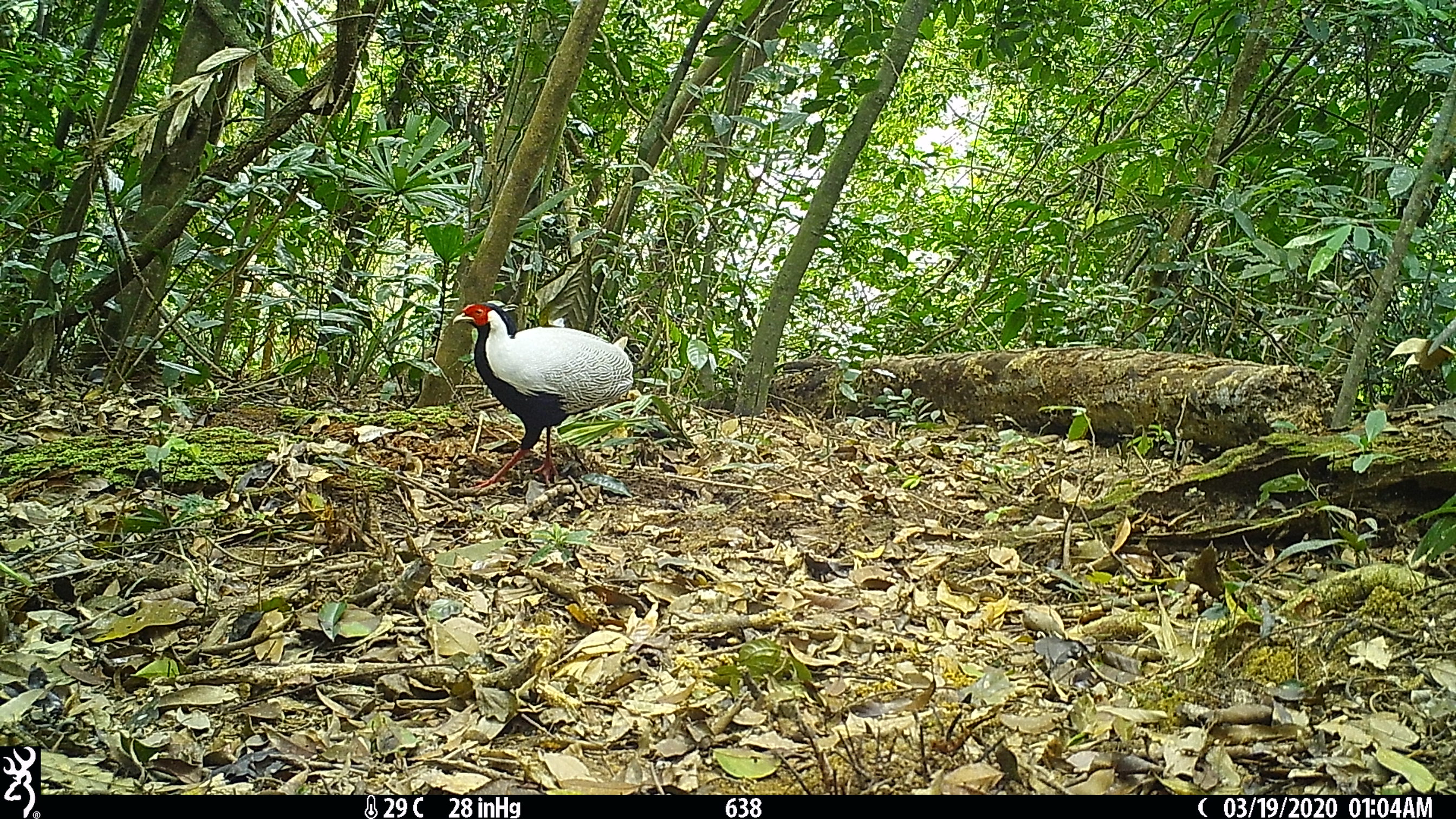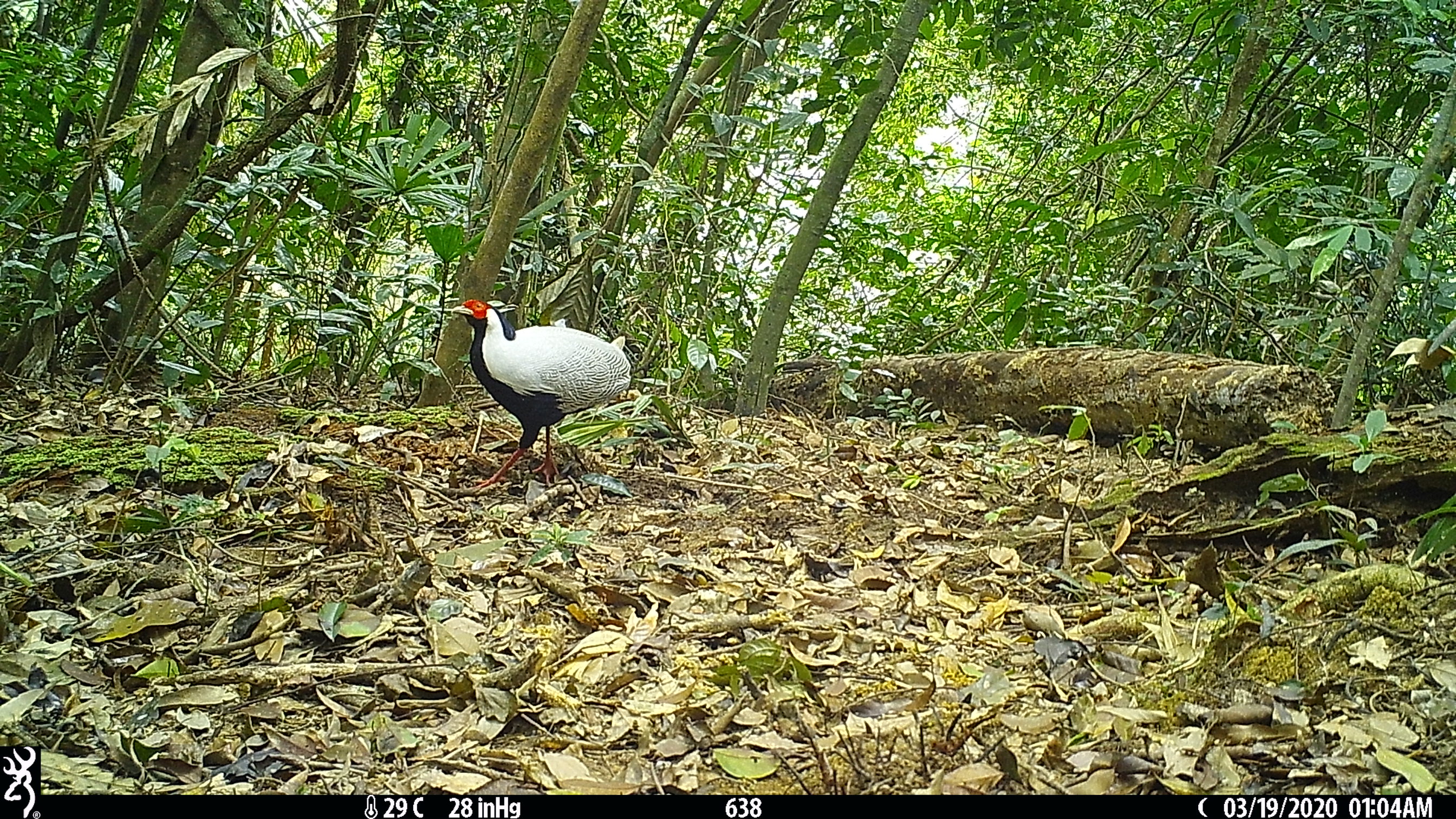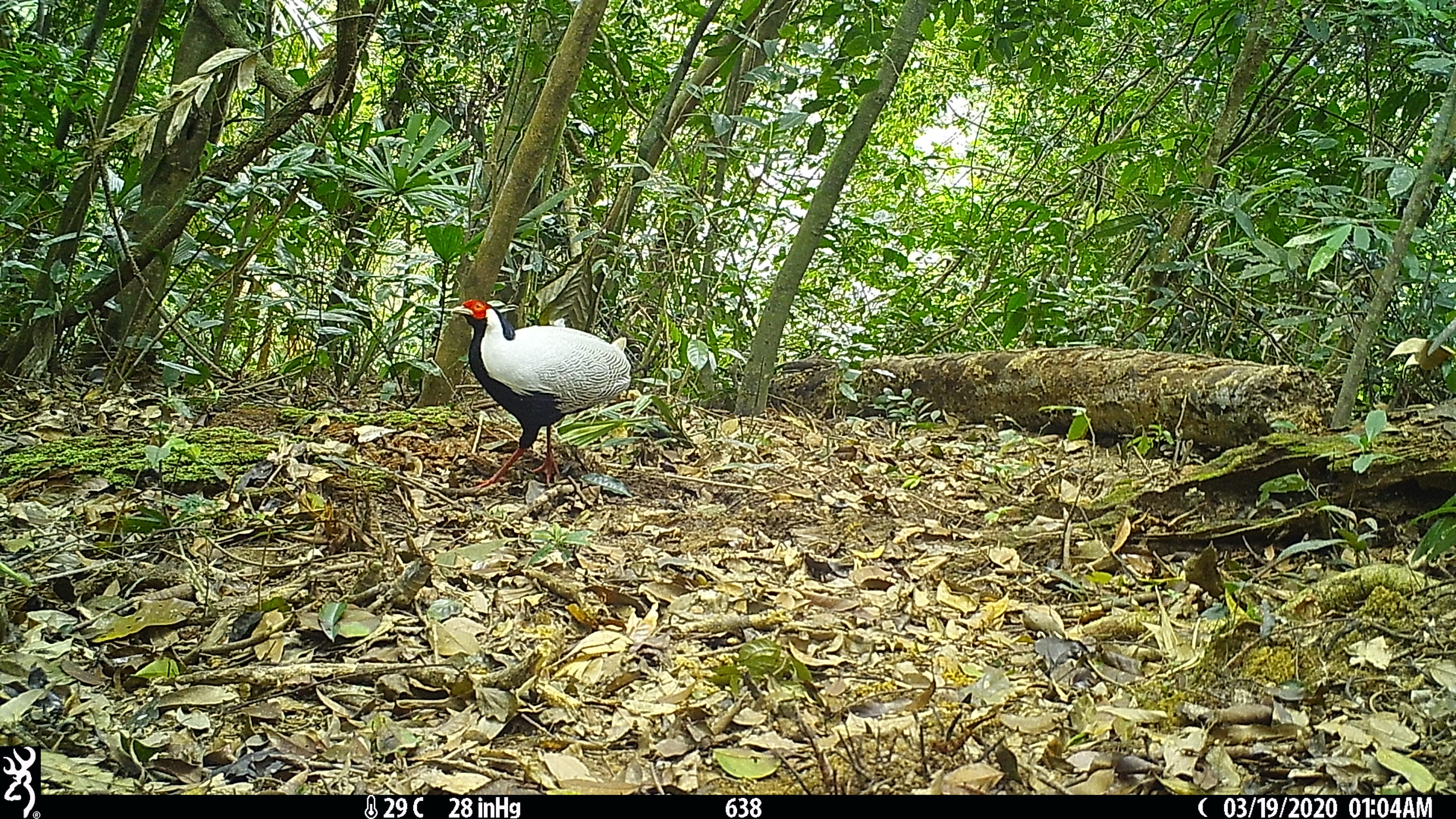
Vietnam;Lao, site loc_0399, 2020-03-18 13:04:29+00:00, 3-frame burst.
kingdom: Animalia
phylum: Chordata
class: Aves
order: Galliformes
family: Phasianidae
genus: Lophura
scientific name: Lophura nycthemera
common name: silver pheasant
Silver pheasant (Lophura nycthemera). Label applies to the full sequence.